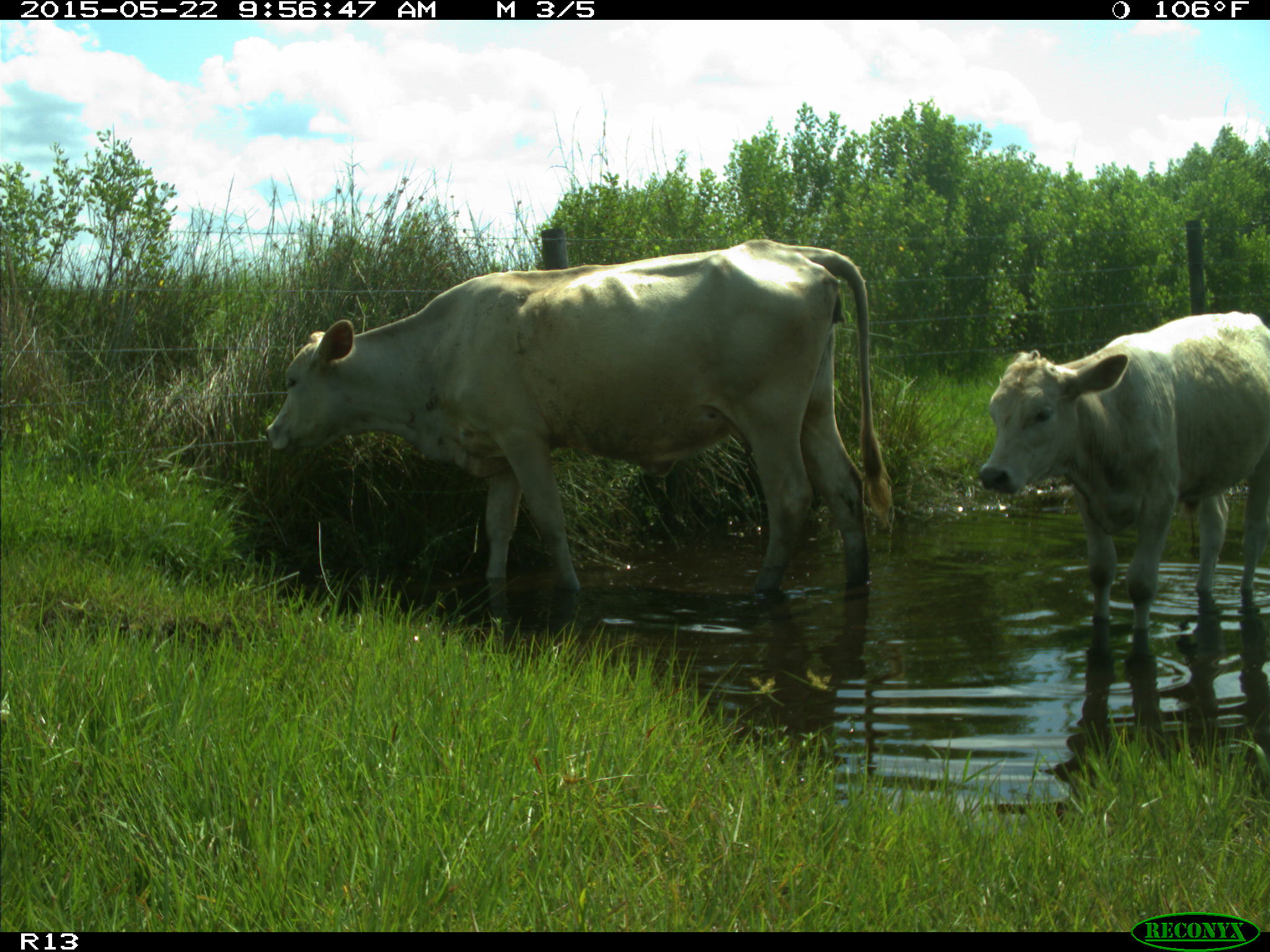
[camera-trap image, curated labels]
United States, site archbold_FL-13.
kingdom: Animalia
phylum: Chordata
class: Mammalia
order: Artiodactyla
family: Bovidae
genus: Bos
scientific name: Bos taurus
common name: domestic cow